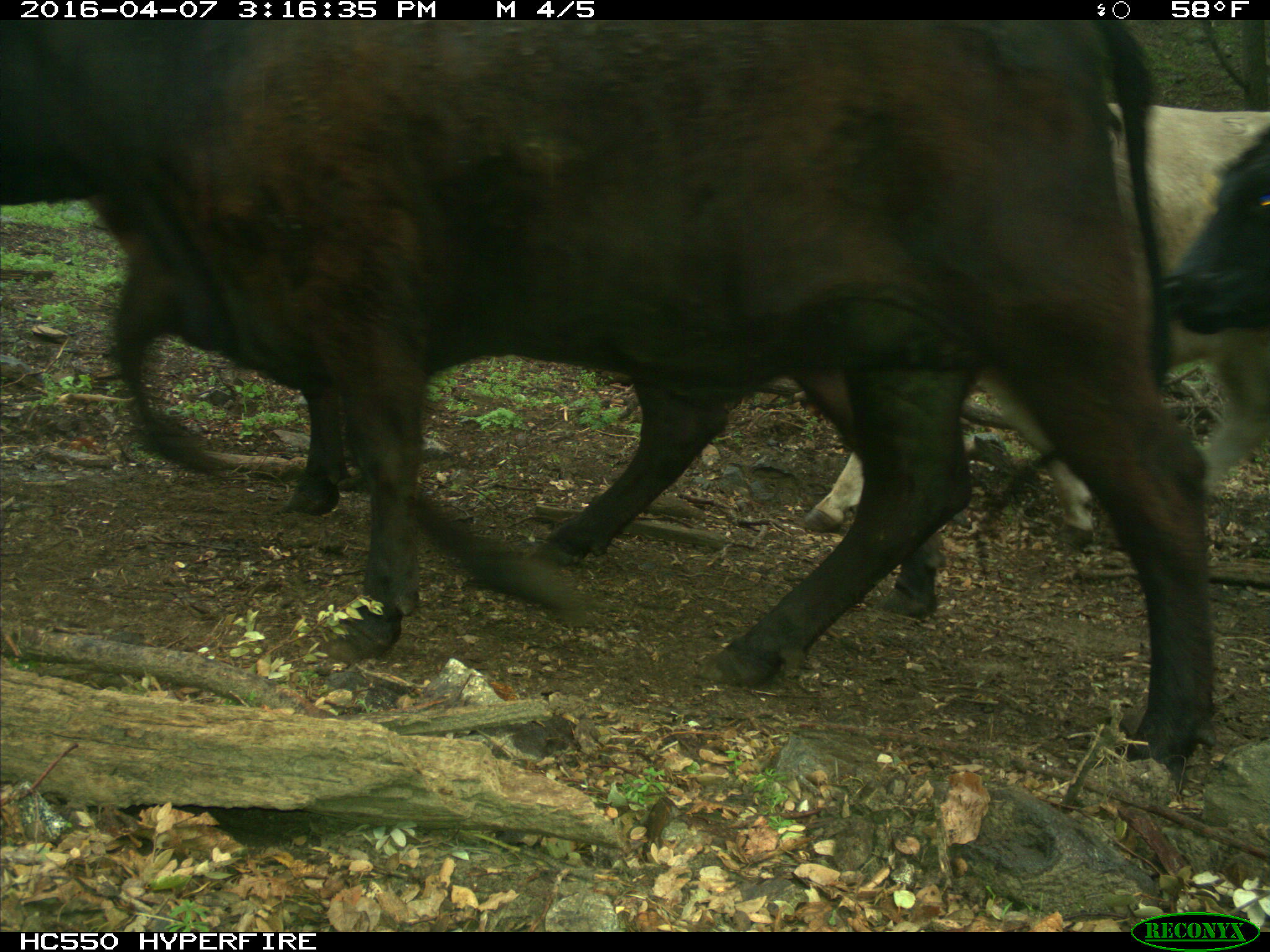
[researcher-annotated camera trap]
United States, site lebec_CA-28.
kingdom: Animalia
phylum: Chordata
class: Mammalia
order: Artiodactyla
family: Bovidae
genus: Bos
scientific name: Bos taurus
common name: domestic cow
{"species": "Bos taurus (domestic cow)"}